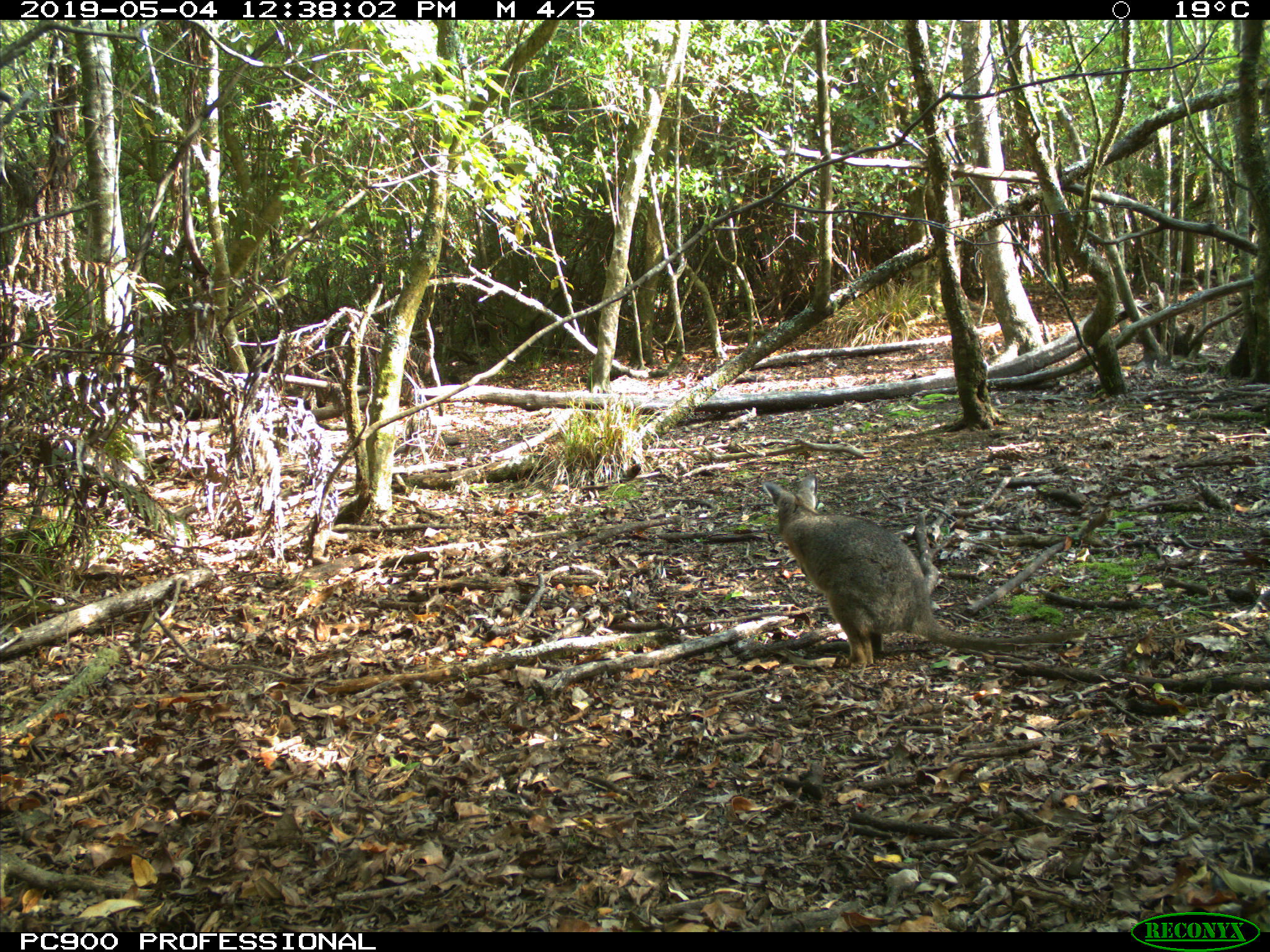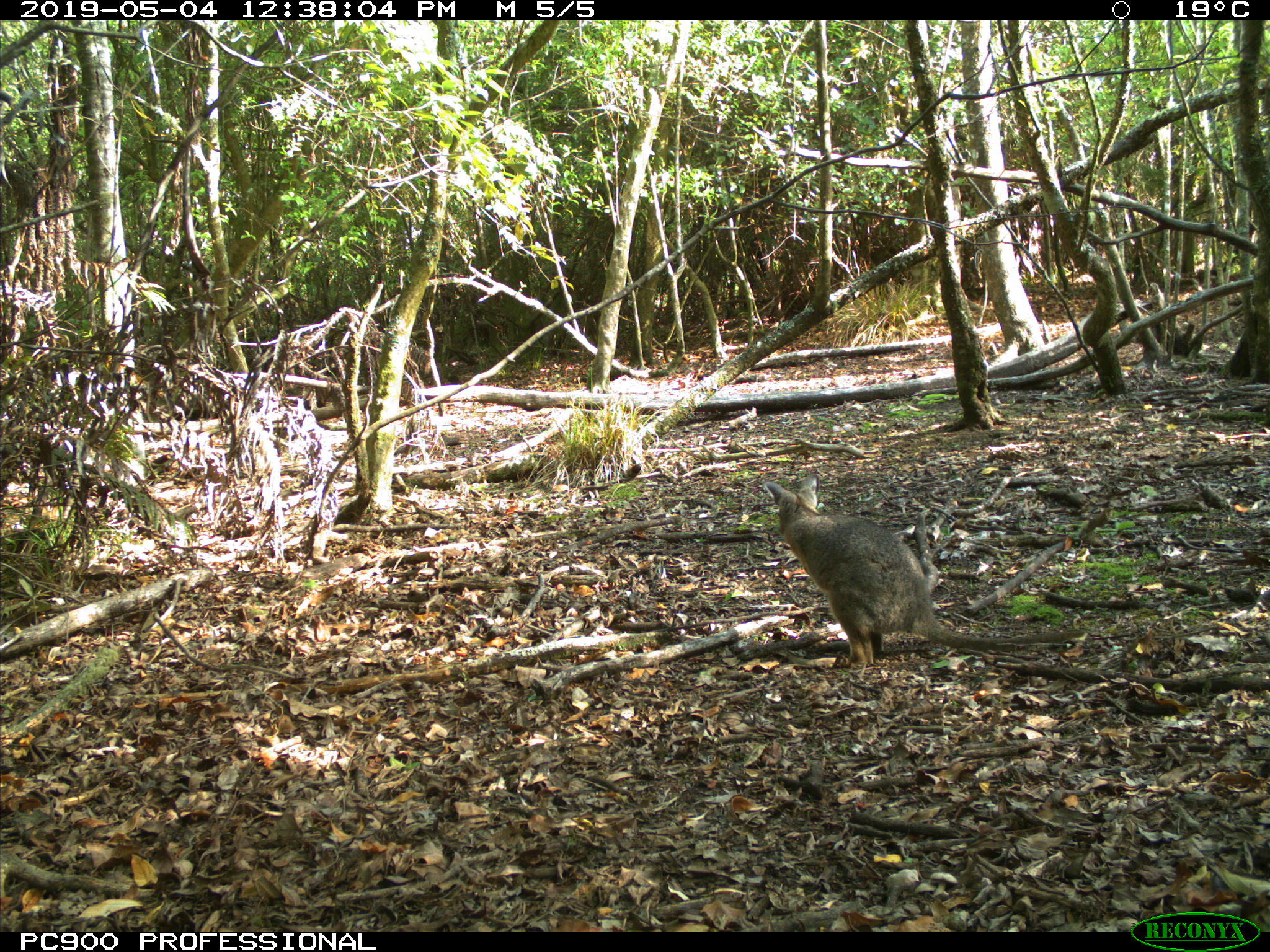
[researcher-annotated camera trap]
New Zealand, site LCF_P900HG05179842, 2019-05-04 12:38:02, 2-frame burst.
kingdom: Animalia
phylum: Chordata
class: Mammalia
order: Diprotodontia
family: Macropodidae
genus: Notamacropus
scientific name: Notamacropus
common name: wallaby